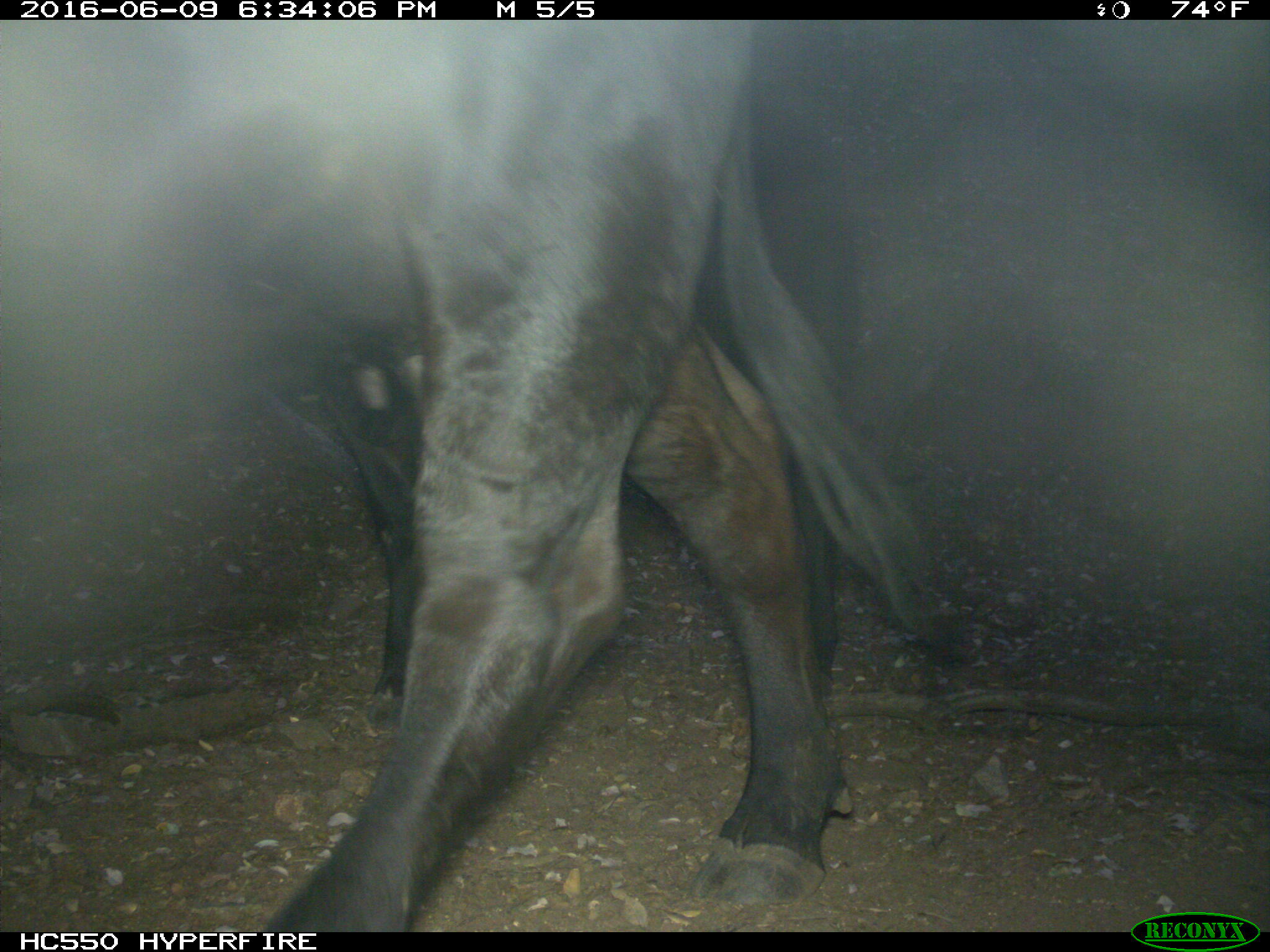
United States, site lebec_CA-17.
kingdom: Animalia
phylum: Chordata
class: Mammalia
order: Artiodactyla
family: Bovidae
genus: Bos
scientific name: Bos taurus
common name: domestic cow